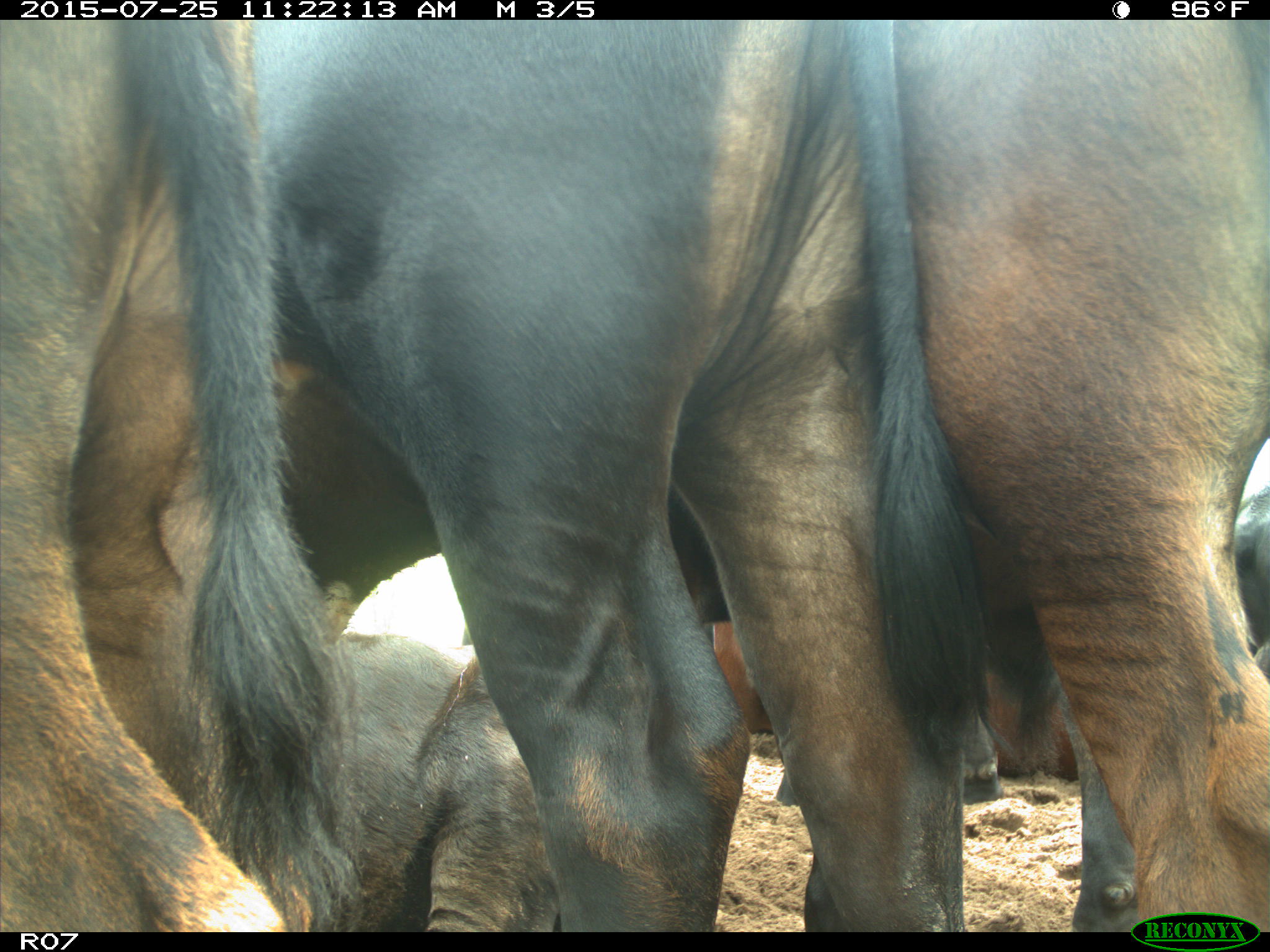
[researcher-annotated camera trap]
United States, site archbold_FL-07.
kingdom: Animalia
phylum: Chordata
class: Mammalia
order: Artiodactyla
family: Bovidae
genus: Bos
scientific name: Bos taurus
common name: domestic cow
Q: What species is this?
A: Bos taurus (domestic cow).